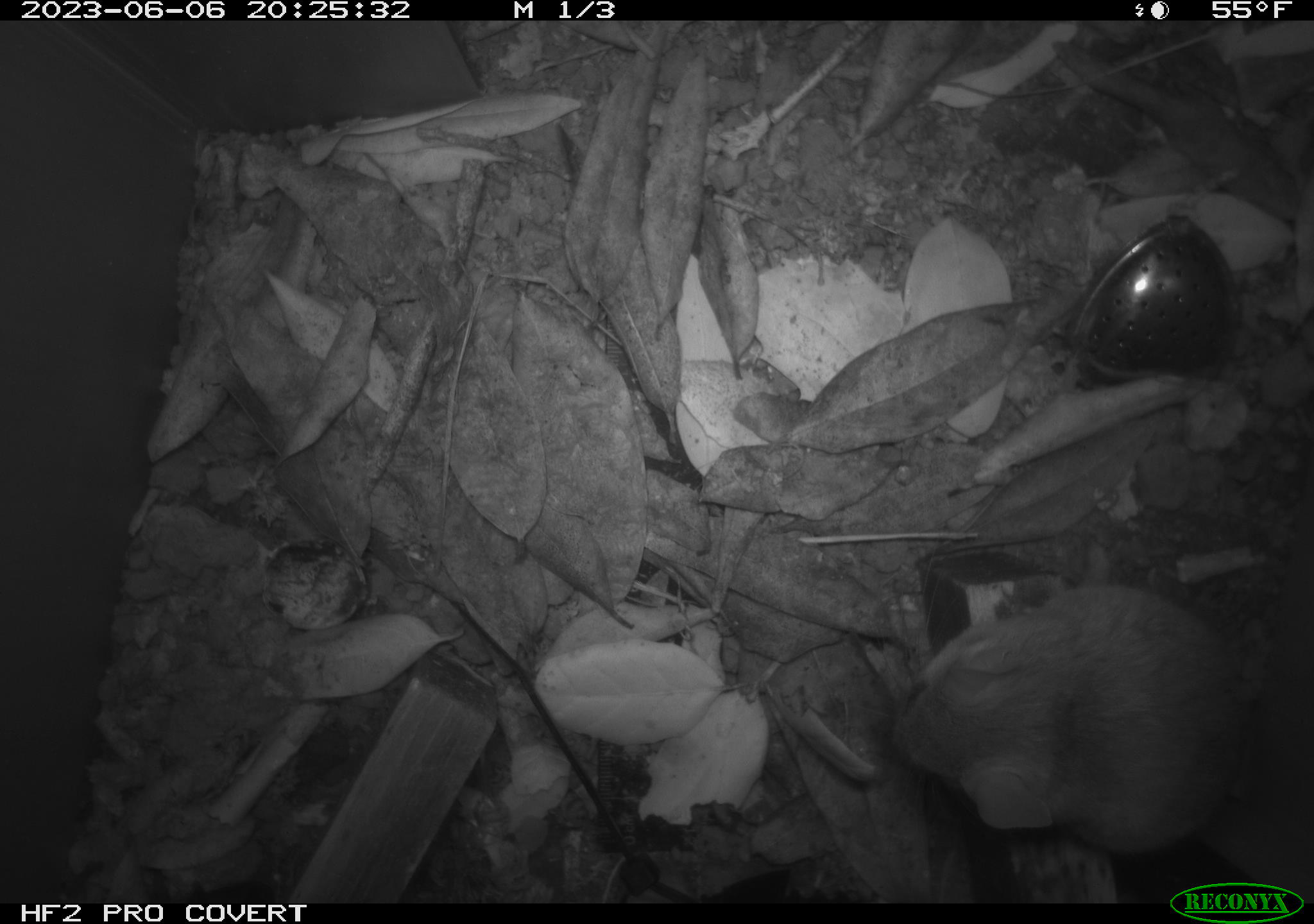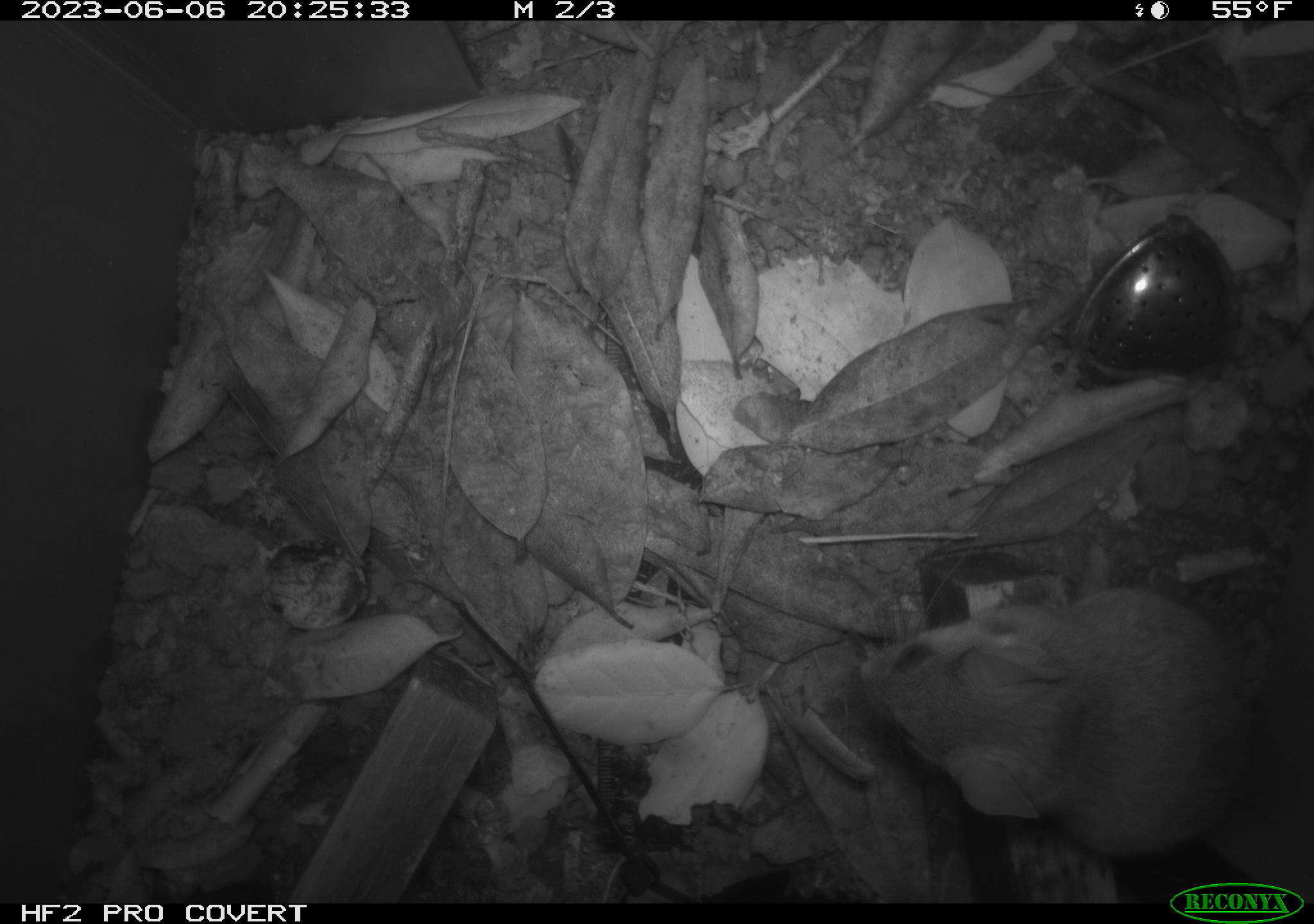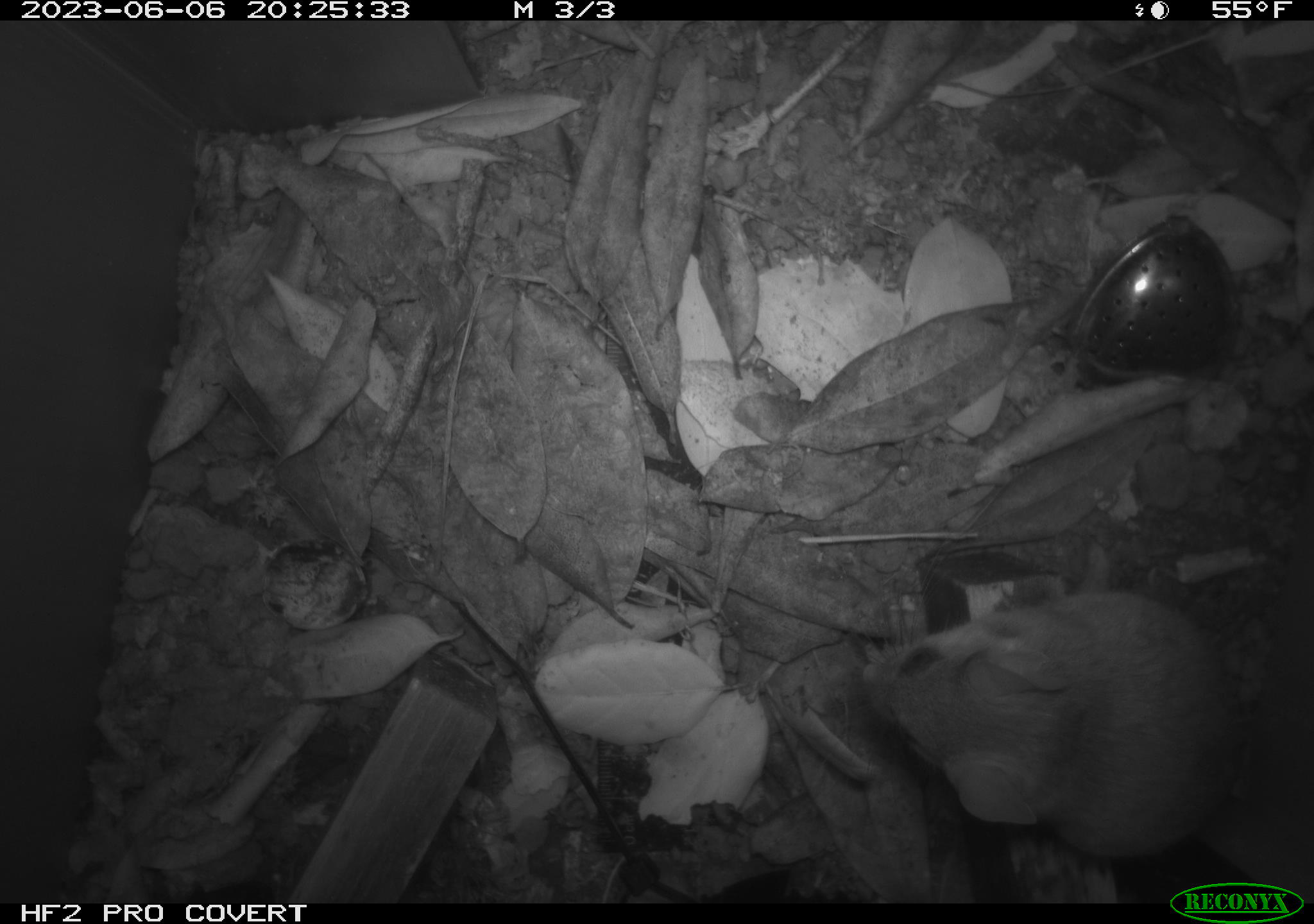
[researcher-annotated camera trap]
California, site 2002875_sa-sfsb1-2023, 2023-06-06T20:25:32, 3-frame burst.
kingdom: Animalia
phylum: Chordata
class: Mammalia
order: Rodentia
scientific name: Rodentia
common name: mouse species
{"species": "mouse species (Rodentia)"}